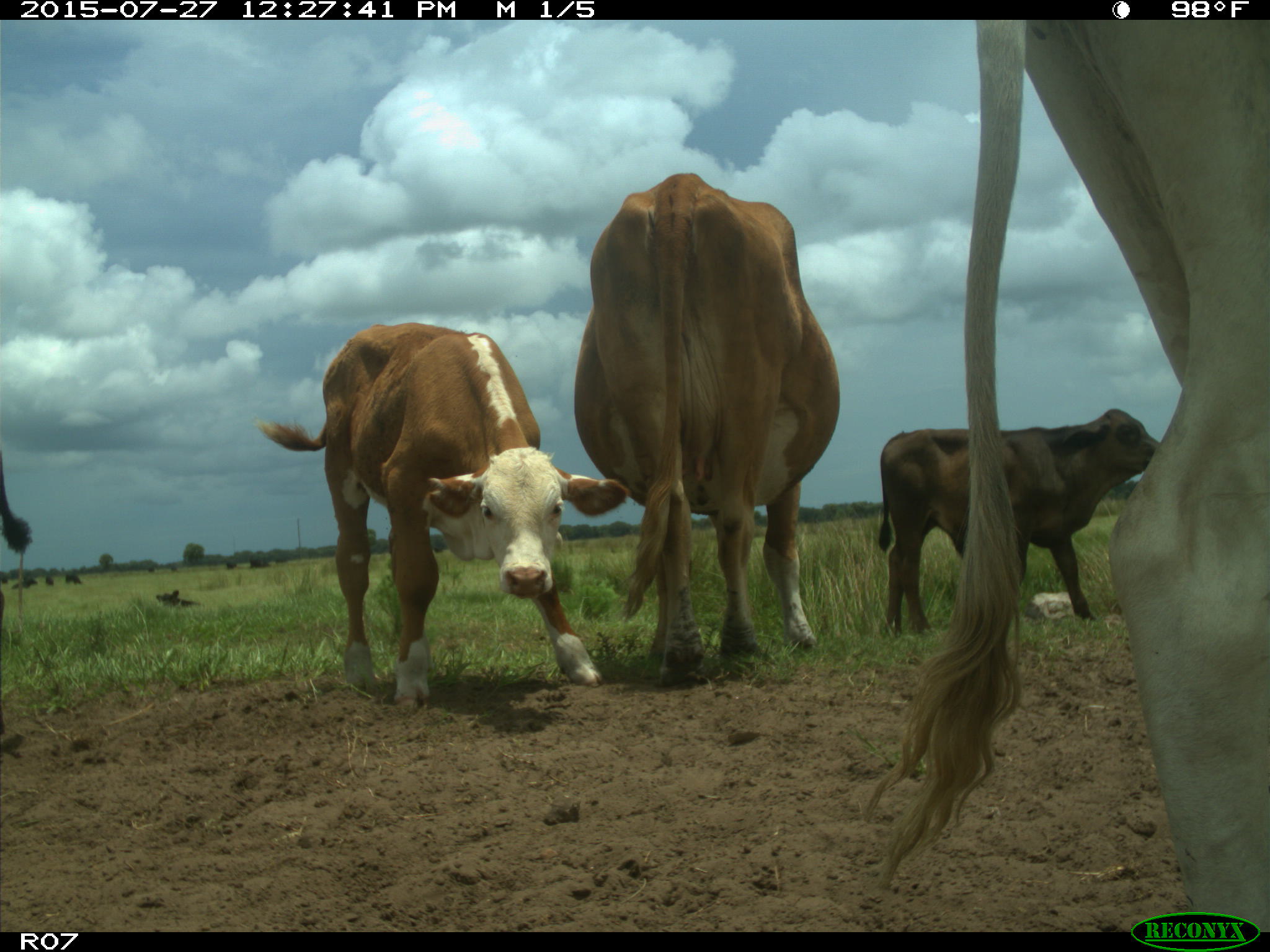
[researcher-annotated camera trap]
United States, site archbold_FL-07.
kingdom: Animalia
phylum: Chordata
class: Mammalia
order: Artiodactyla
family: Bovidae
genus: Bos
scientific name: Bos taurus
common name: domestic cow